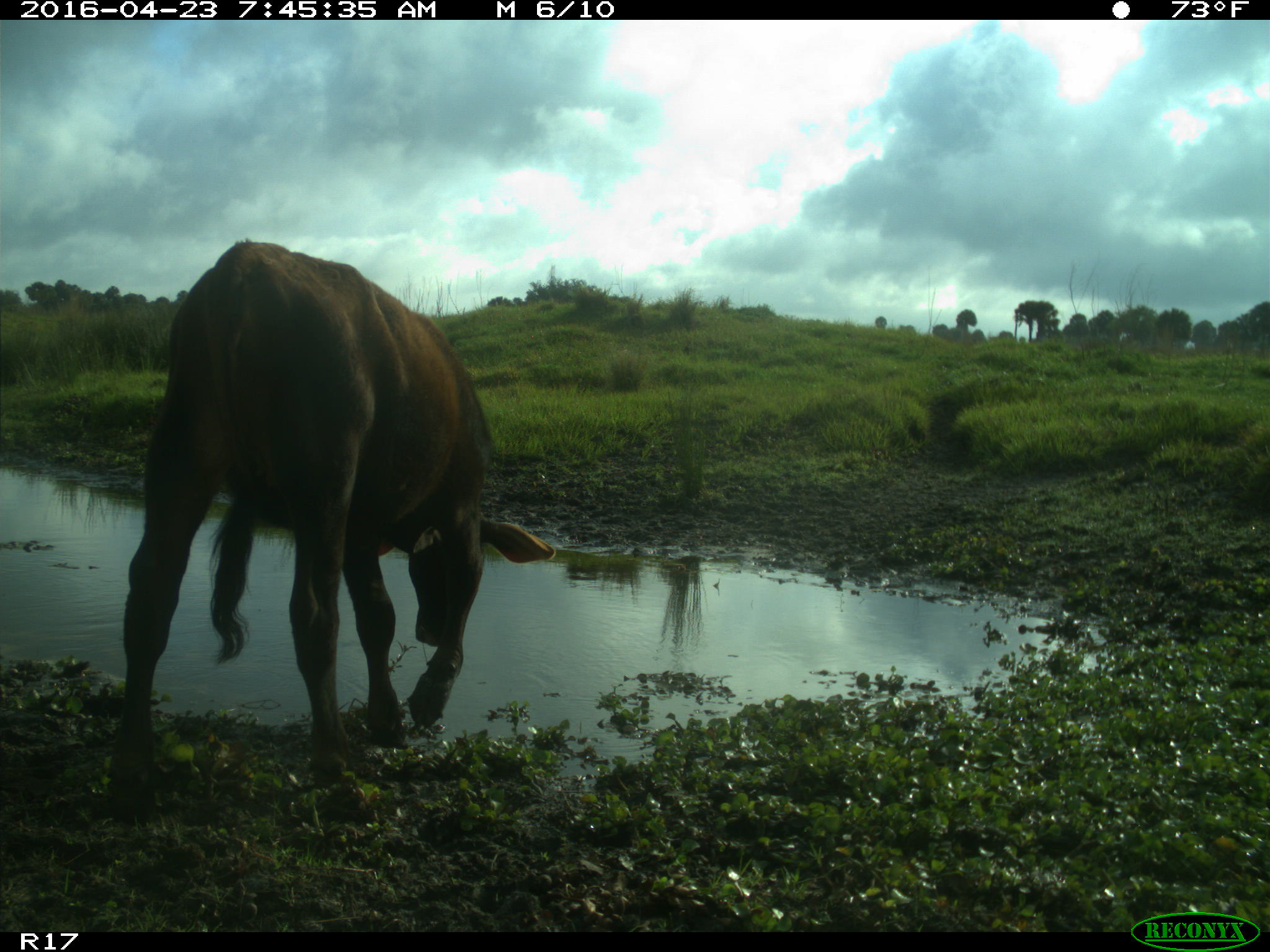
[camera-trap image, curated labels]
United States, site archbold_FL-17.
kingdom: Animalia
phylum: Chordata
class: Mammalia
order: Artiodactyla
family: Bovidae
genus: Bos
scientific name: Bos taurus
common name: domestic cow